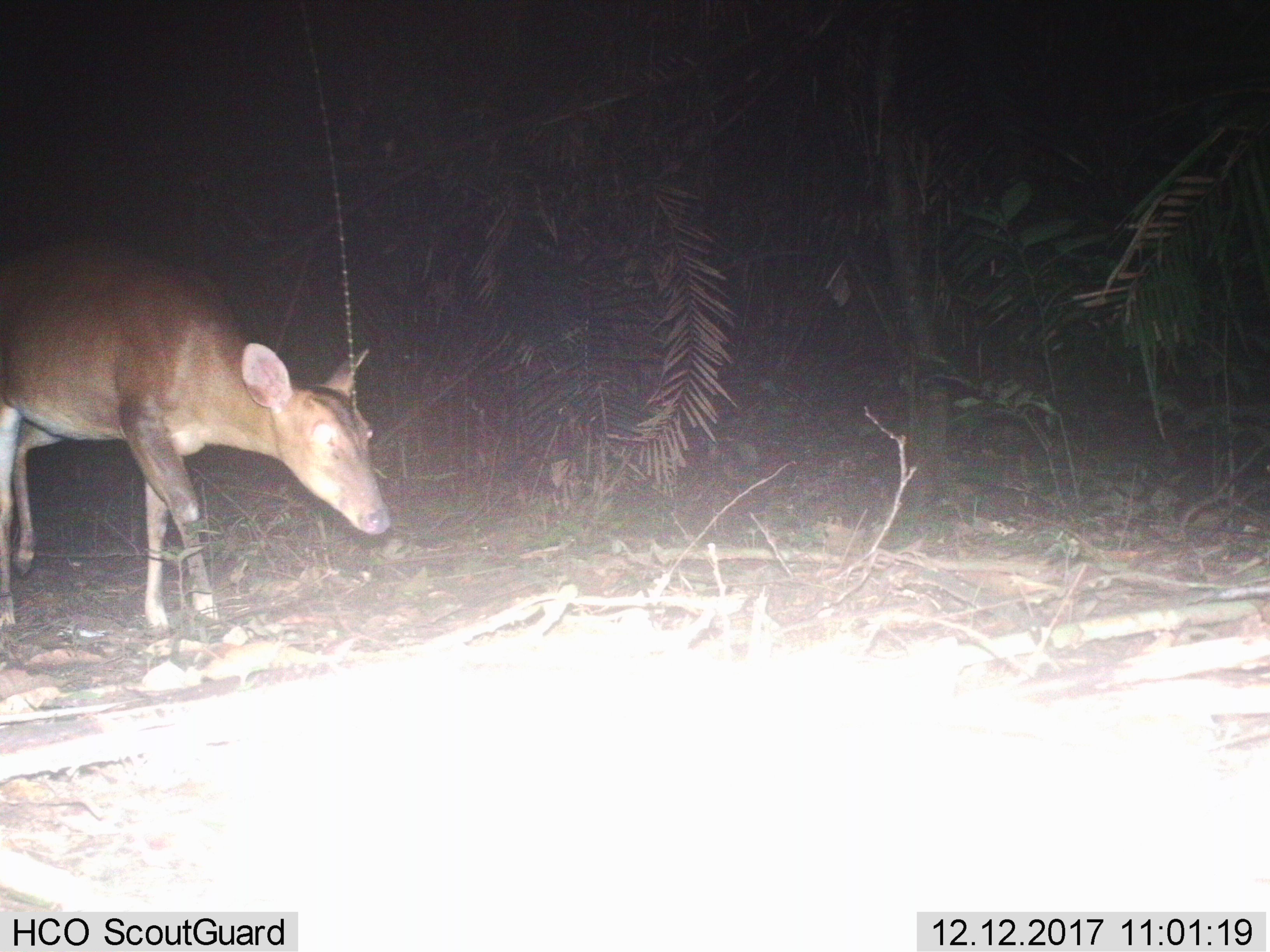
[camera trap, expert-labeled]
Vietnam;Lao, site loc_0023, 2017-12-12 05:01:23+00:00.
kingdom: Animalia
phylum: Chordata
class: Mammalia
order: Artiodactyla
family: Cervidae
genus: Muntiacus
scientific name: Muntiacus vuquangensis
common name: large-antlered muntjac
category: large antlered muntjac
Large antlered muntjac (large-antlered muntjac) (Muntiacus vuquangensis). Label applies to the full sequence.